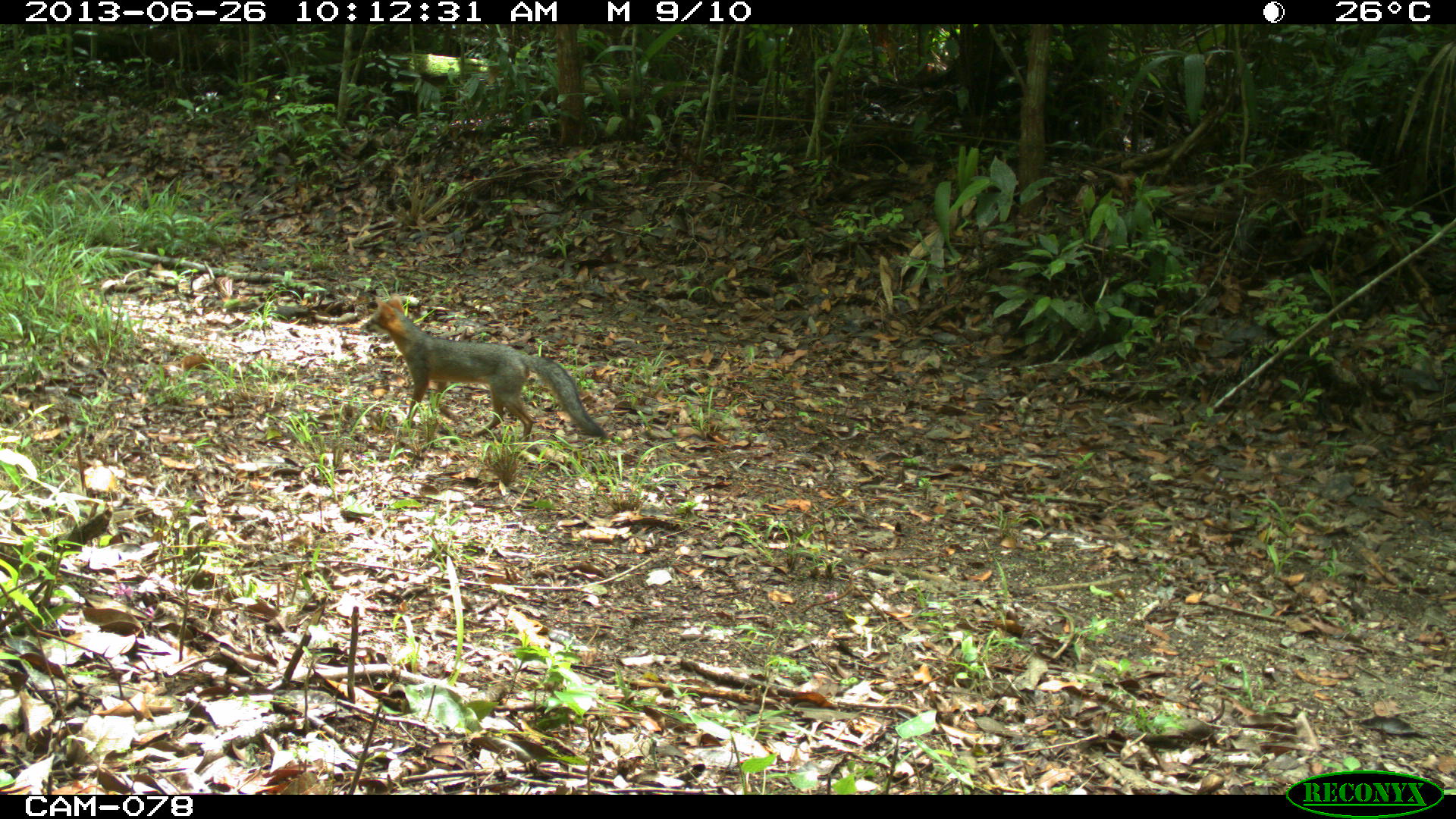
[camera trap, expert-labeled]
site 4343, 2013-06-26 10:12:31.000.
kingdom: Animalia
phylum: Chordata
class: Mammalia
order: Carnivora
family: Canidae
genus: Urocyon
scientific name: Urocyon cinereoargenteus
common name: gray fox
Urocyon cinereoargenteus (gray fox), count 1.